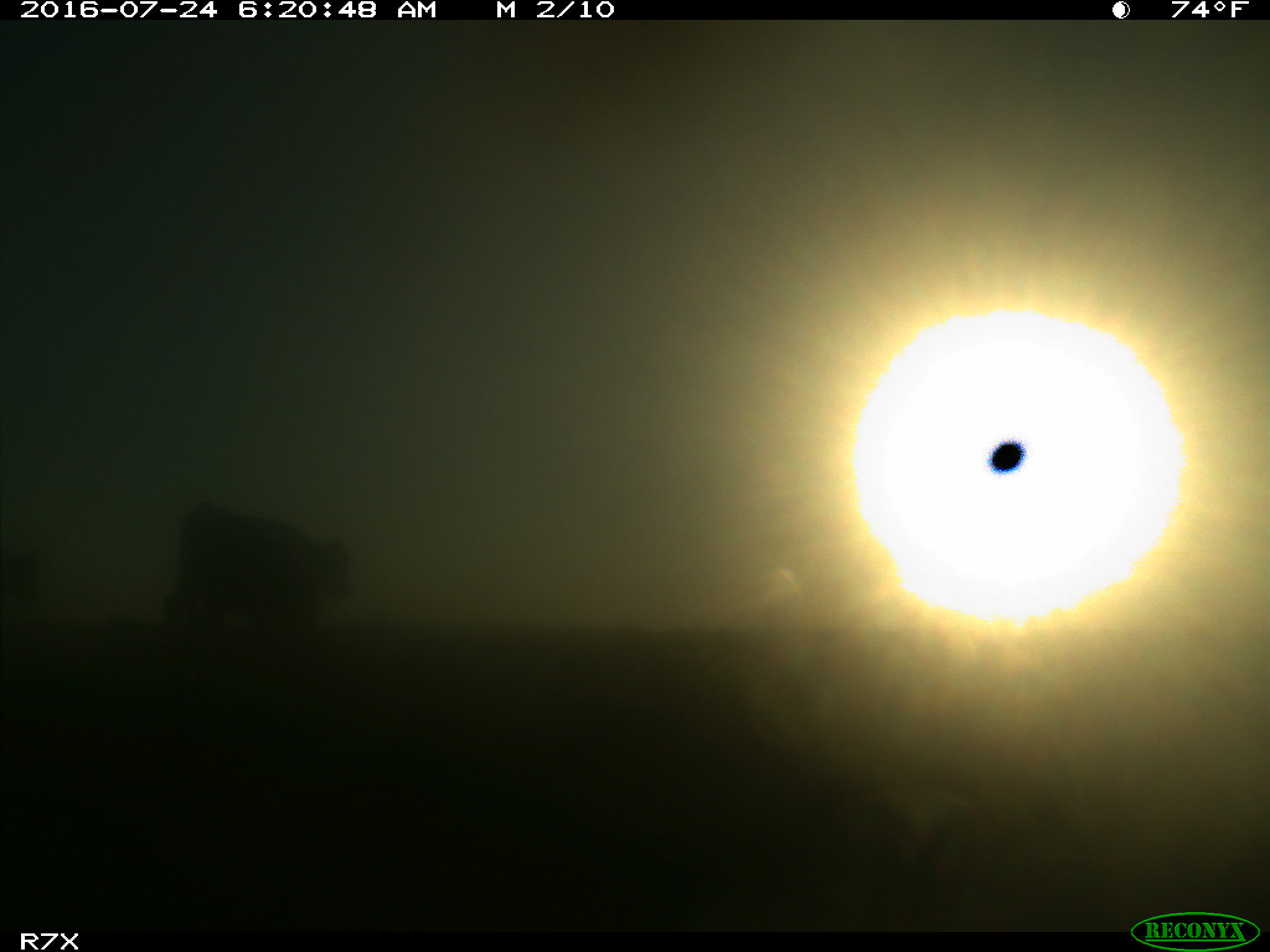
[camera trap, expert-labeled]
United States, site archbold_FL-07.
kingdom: Animalia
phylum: Chordata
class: Mammalia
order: Artiodactyla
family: Bovidae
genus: Bos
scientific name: Bos taurus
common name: domestic cow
Bos taurus (domestic cow).